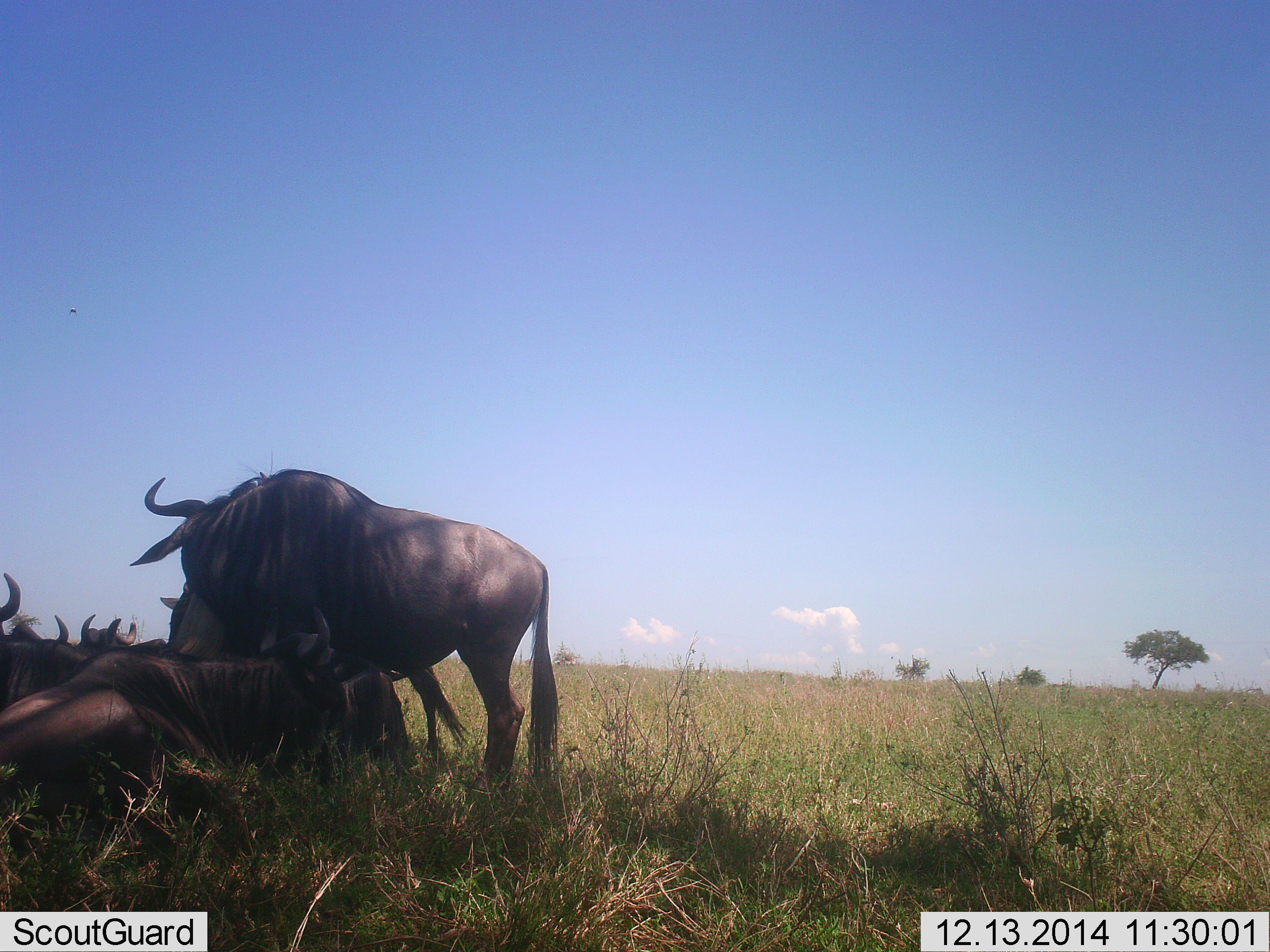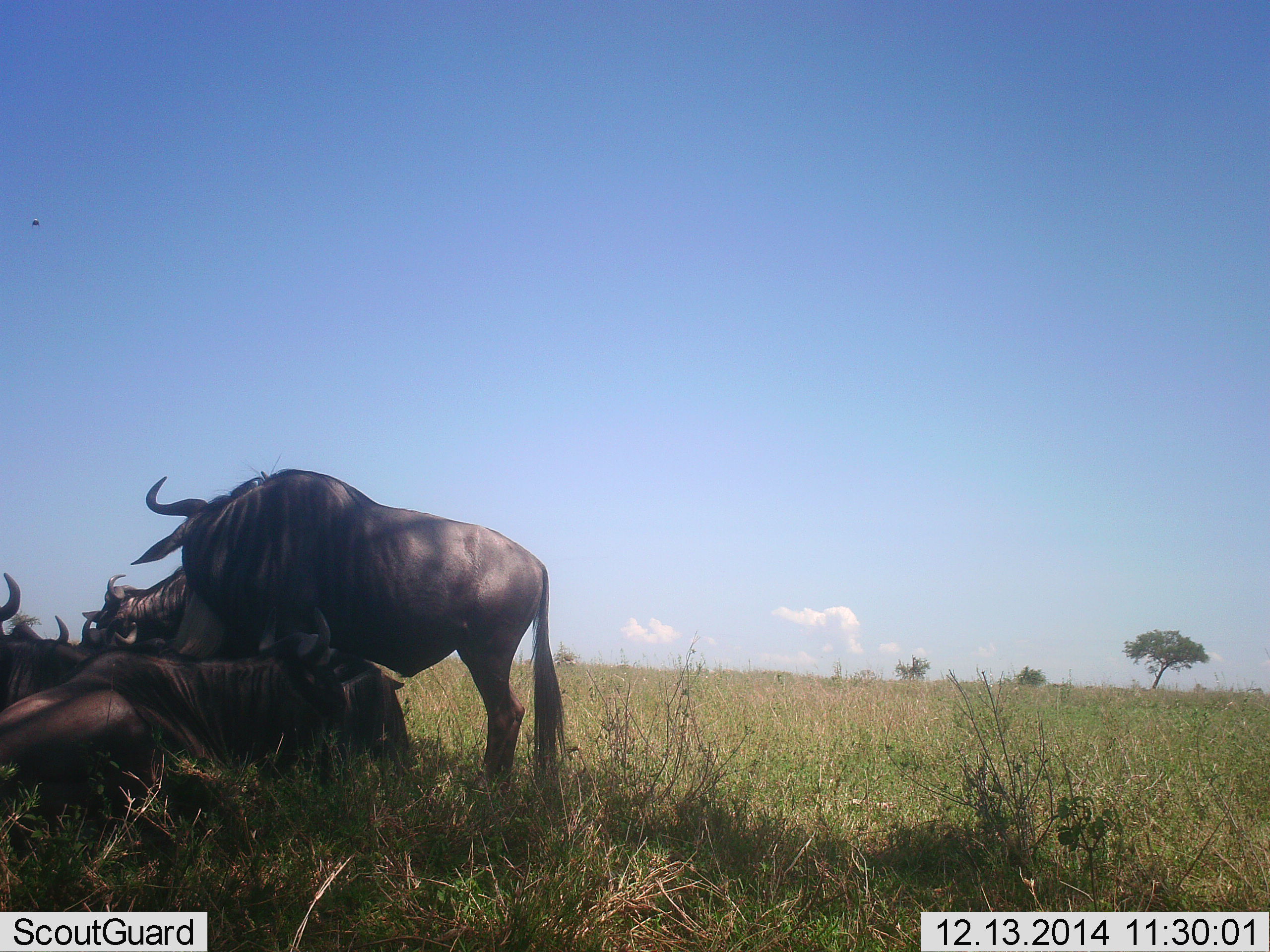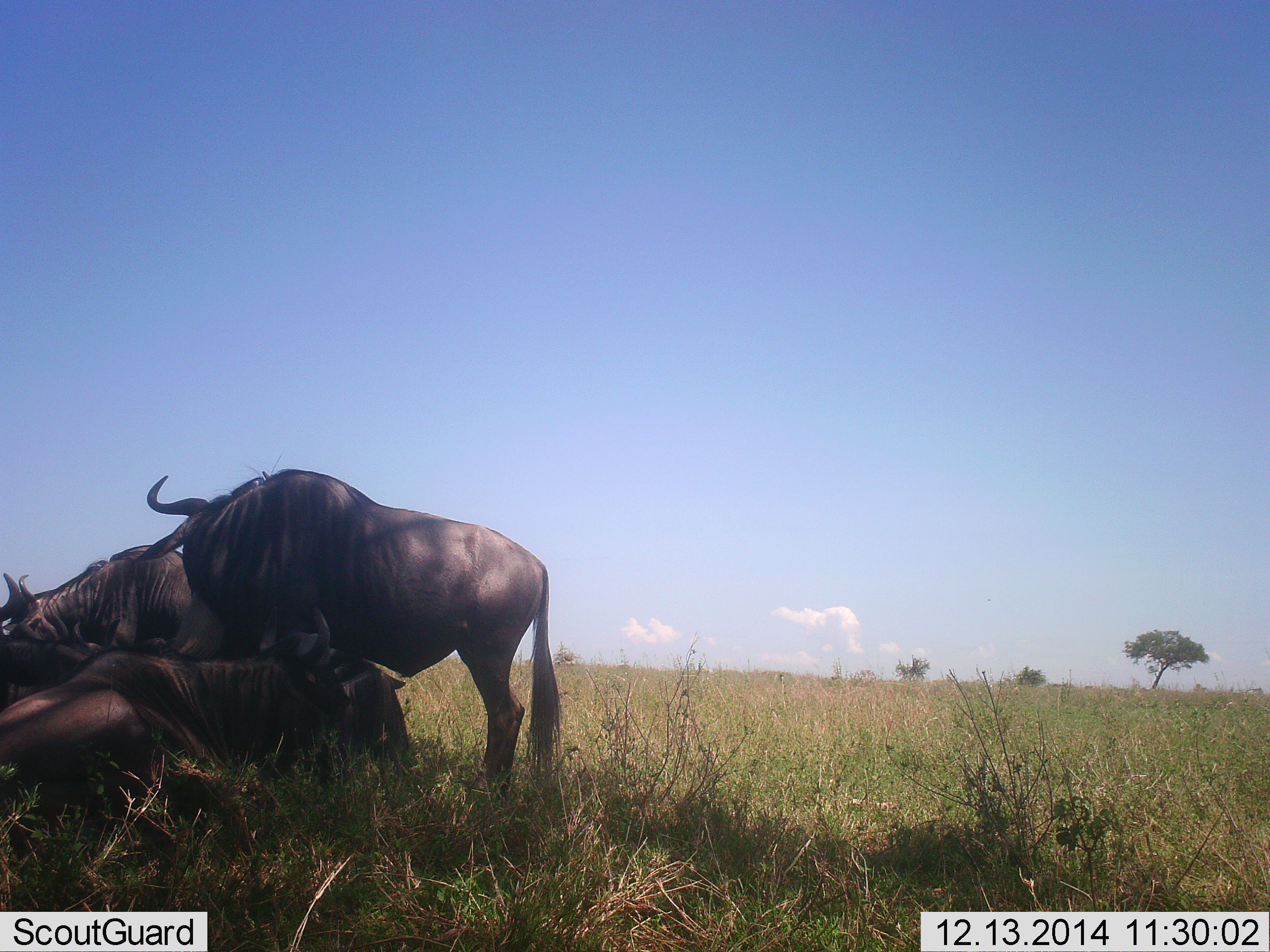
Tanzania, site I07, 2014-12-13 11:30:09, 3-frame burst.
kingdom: Animalia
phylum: Chordata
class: Mammalia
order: Artiodactyla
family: Bovidae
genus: Connochaetes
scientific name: Connochaetes taurinus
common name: blue wildebeest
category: wildebeest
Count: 6.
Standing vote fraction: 80%.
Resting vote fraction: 90%.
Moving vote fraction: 60%.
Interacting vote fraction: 10%.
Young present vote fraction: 0%.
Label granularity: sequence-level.